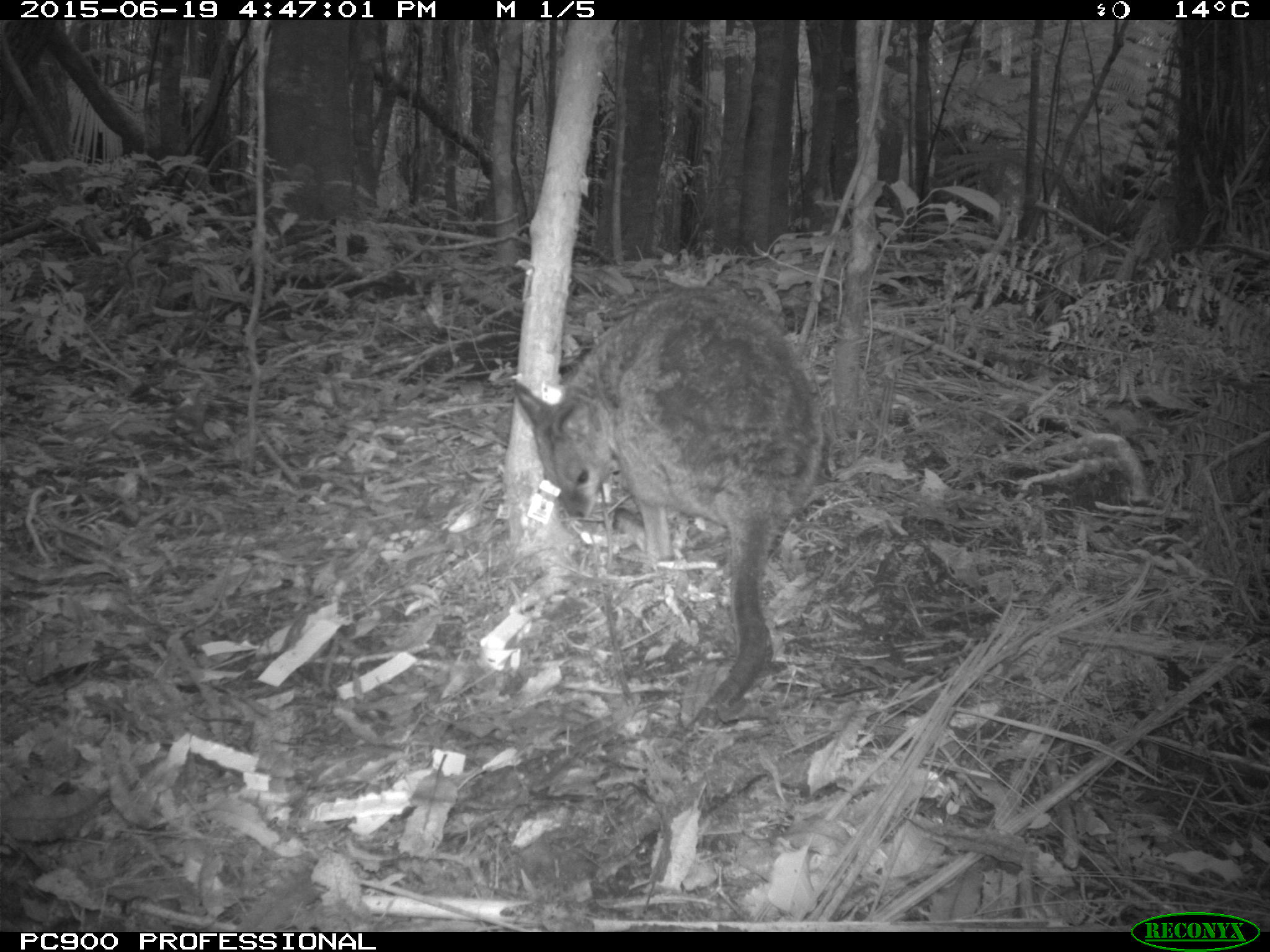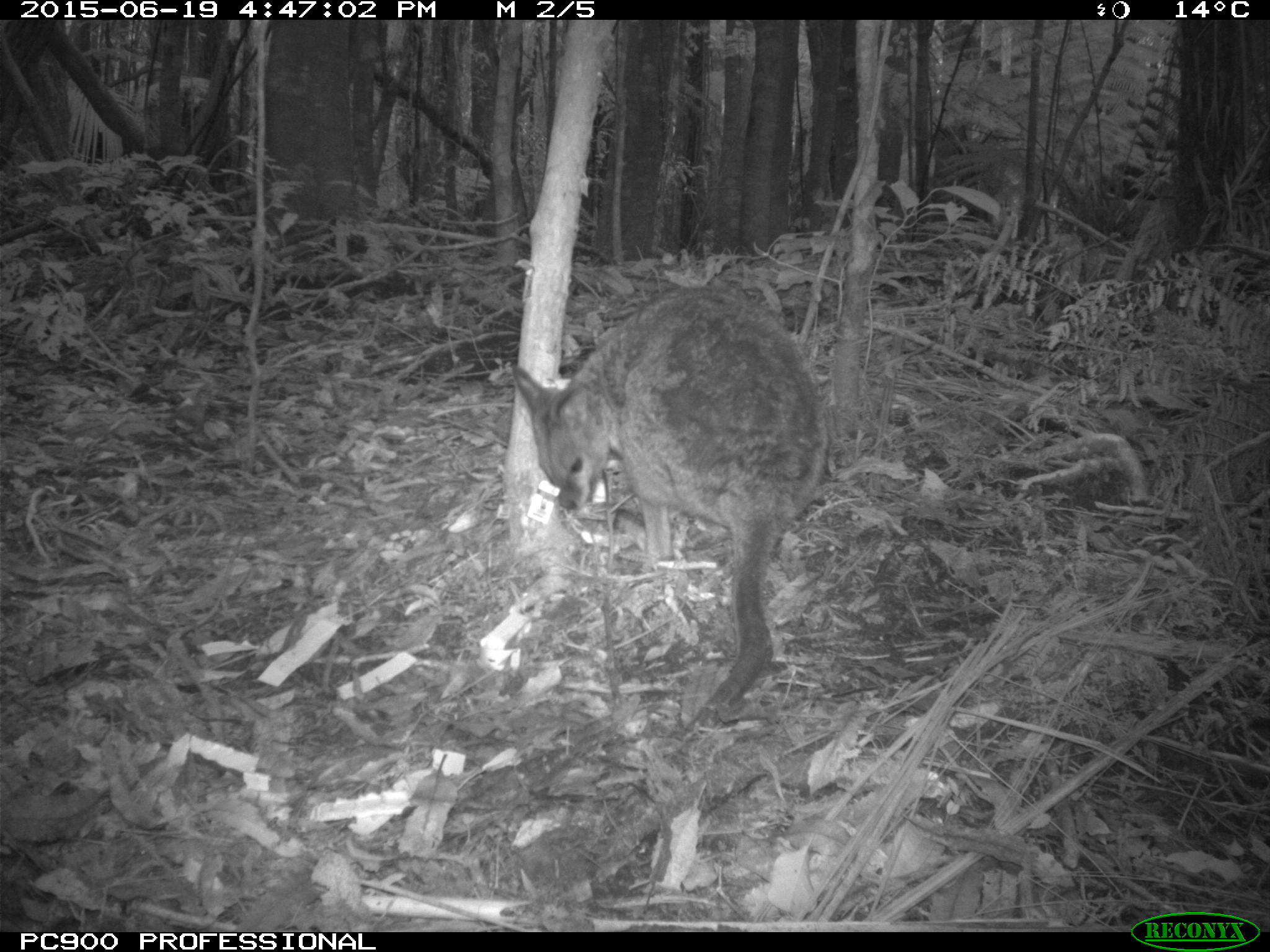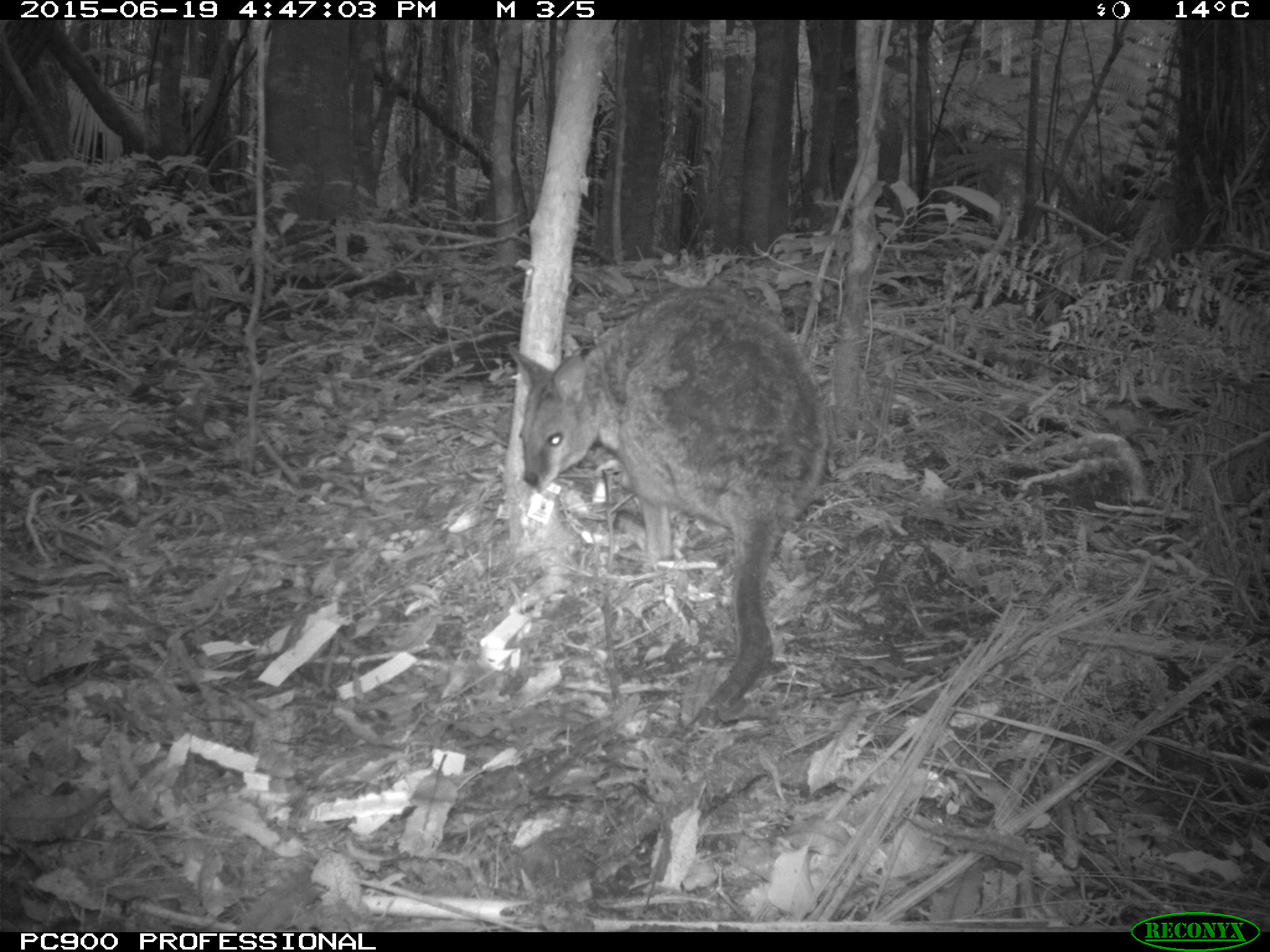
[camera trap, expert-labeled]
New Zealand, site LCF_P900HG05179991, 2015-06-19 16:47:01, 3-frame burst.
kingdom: Animalia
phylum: Chordata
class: Mammalia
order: Diprotodontia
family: Macropodidae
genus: Notamacropus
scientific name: Notamacropus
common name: wallaby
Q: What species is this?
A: Wallaby (Notamacropus).